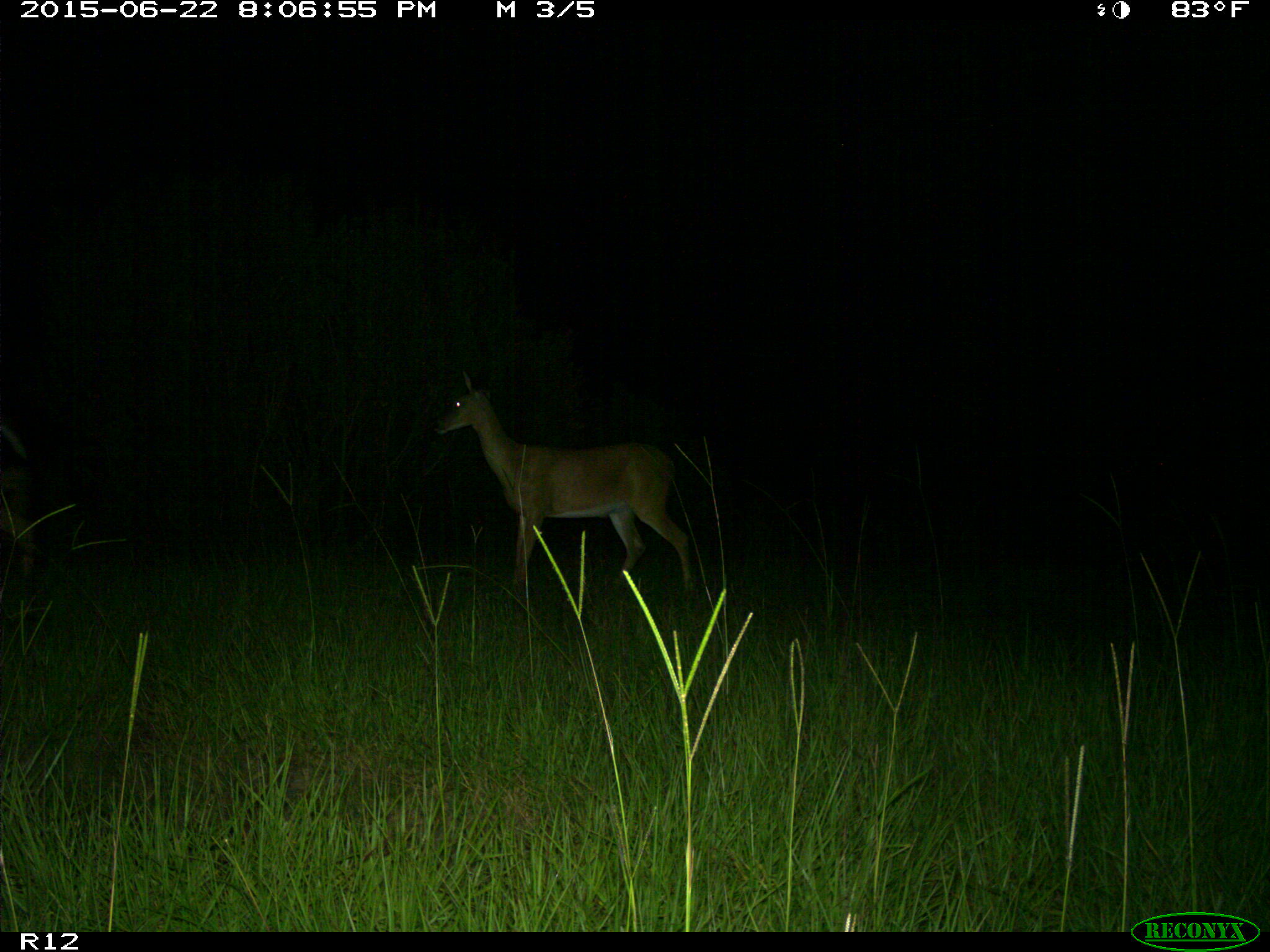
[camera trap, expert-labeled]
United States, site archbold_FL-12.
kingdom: Animalia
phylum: Chordata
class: Mammalia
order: Artiodactyla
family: Cervidae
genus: Odocoileus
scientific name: Odocoileus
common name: deer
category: unidentified deer